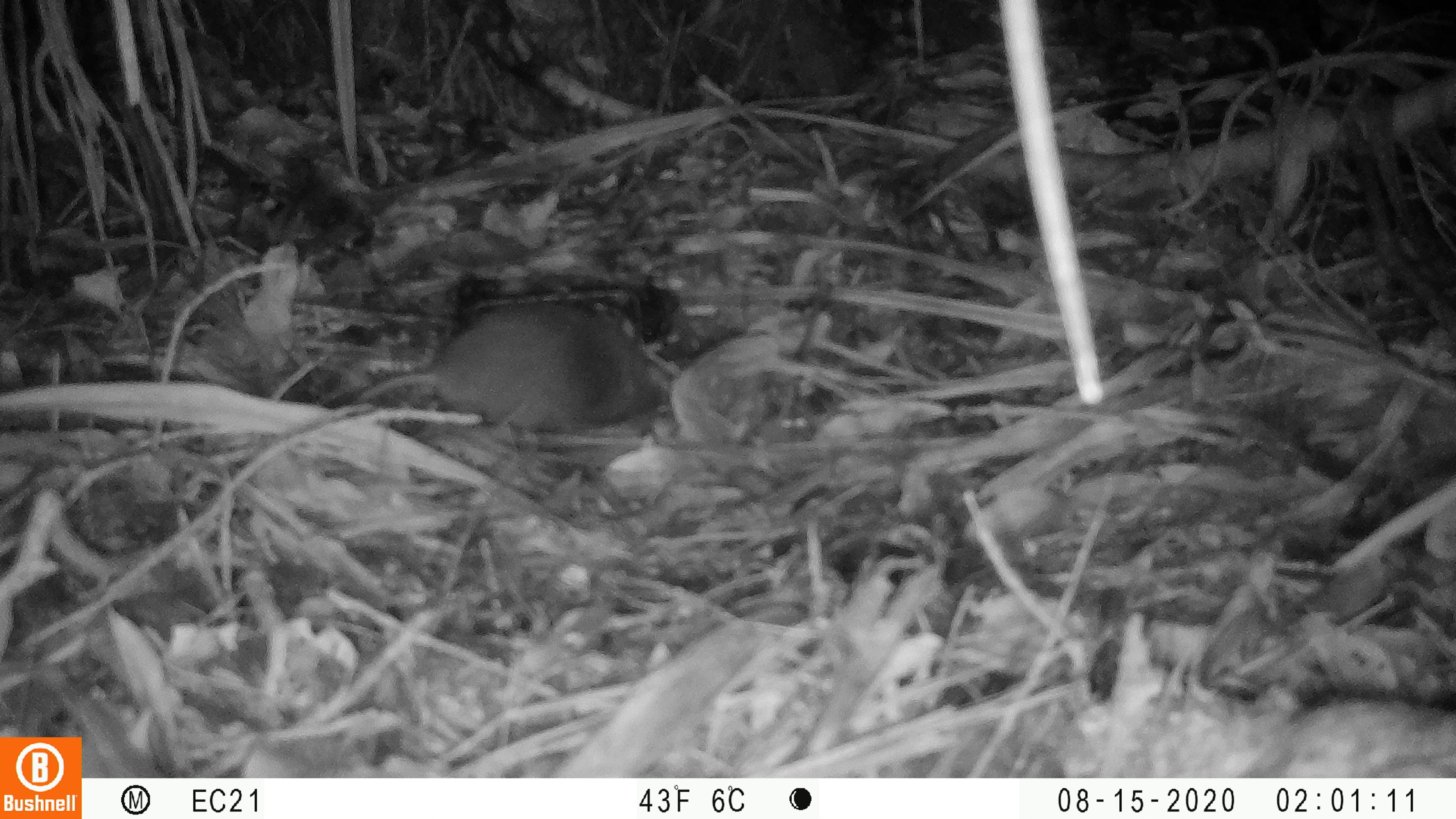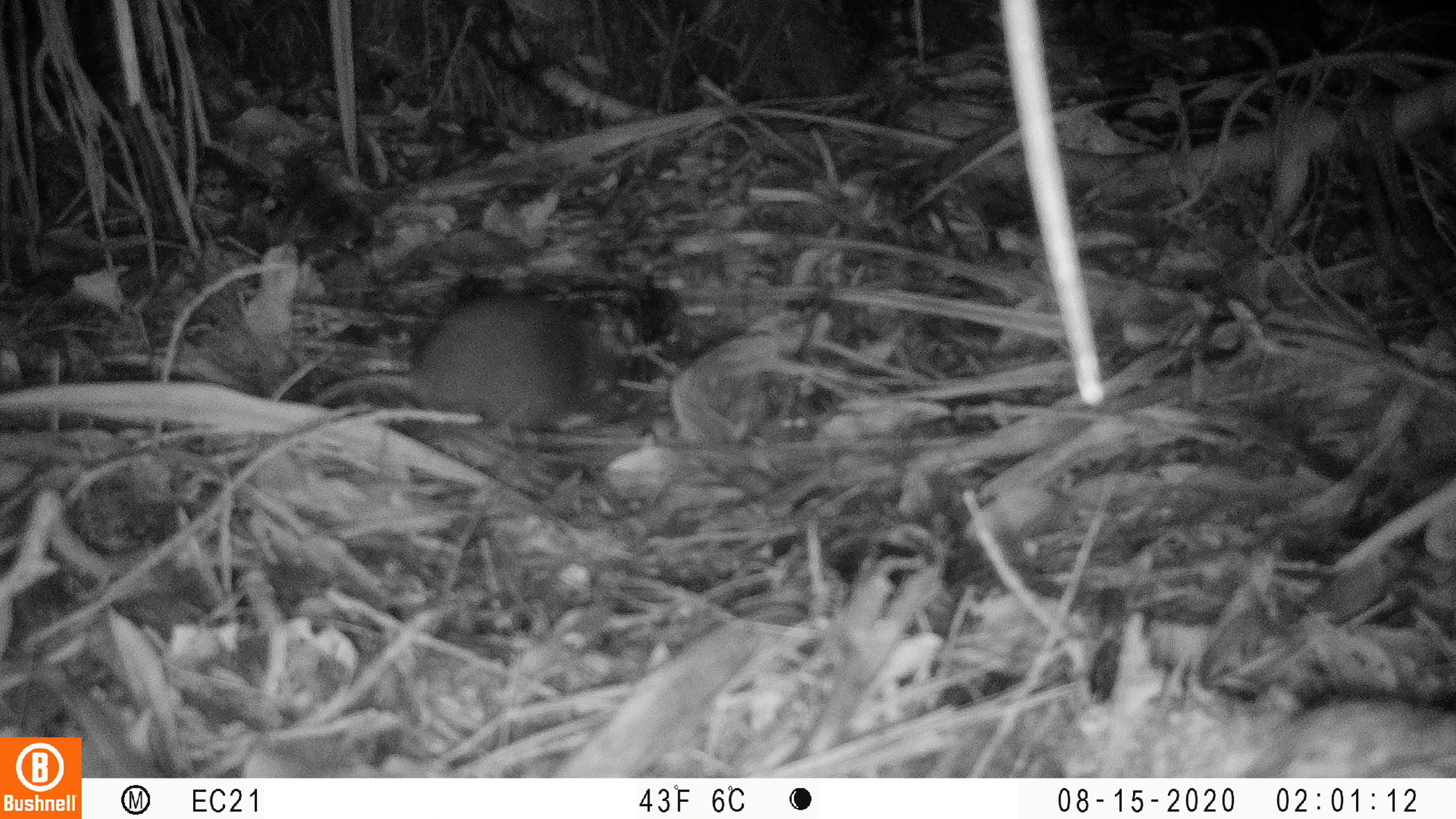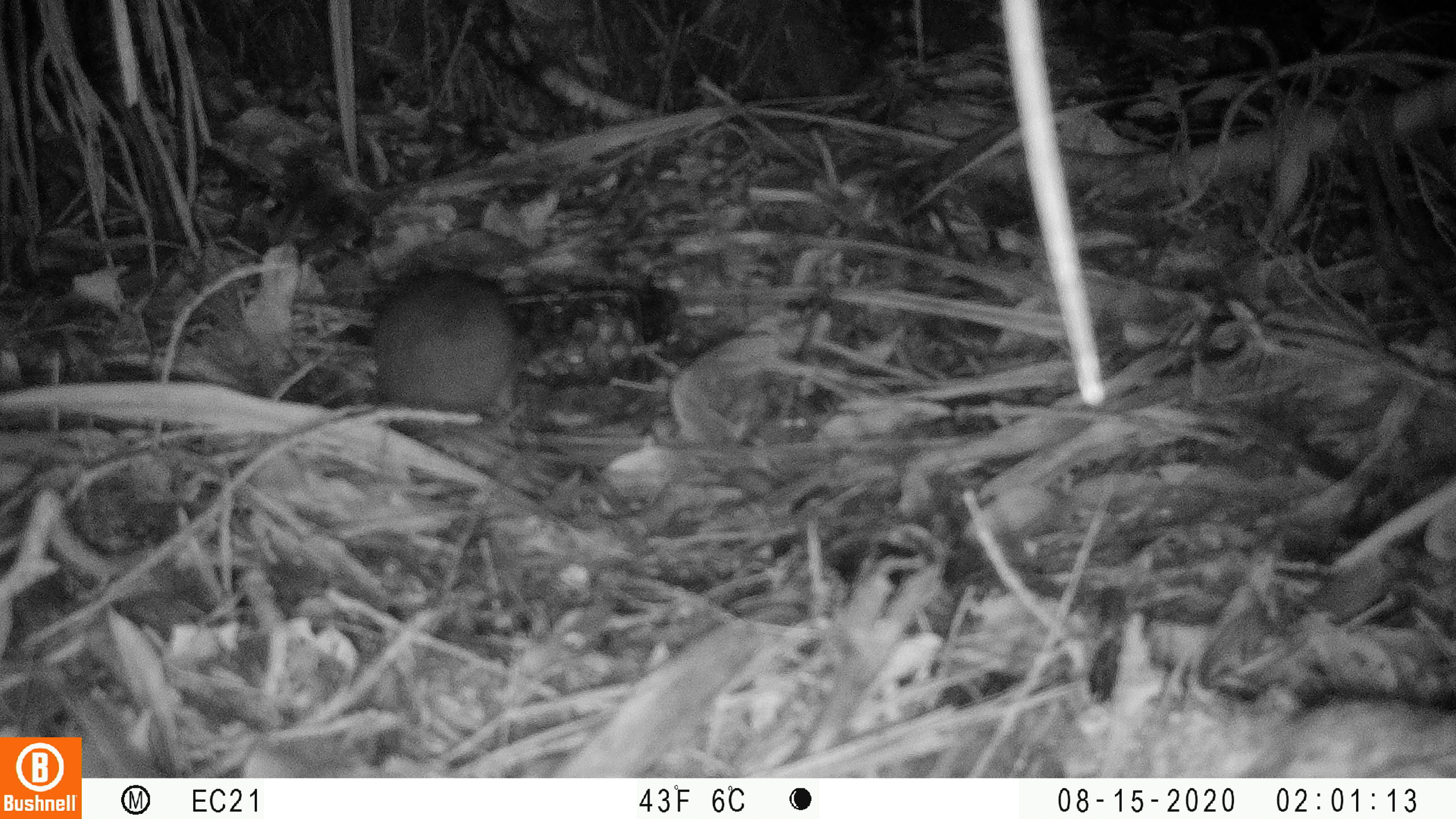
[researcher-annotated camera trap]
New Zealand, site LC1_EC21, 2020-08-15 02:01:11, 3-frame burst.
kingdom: Animalia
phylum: Chordata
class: Mammalia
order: Rodentia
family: Muridae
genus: Rattus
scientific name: Rattus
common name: rat